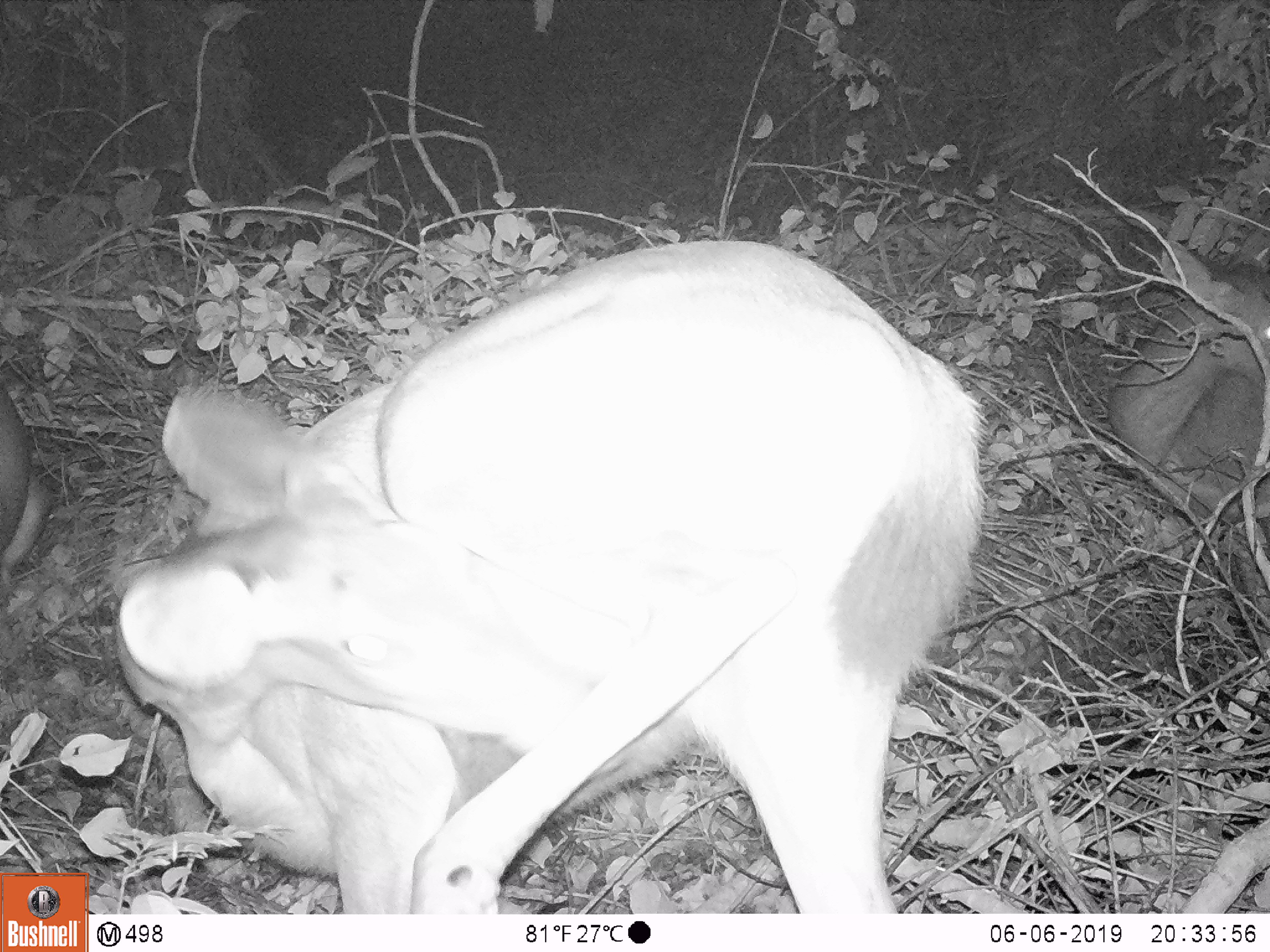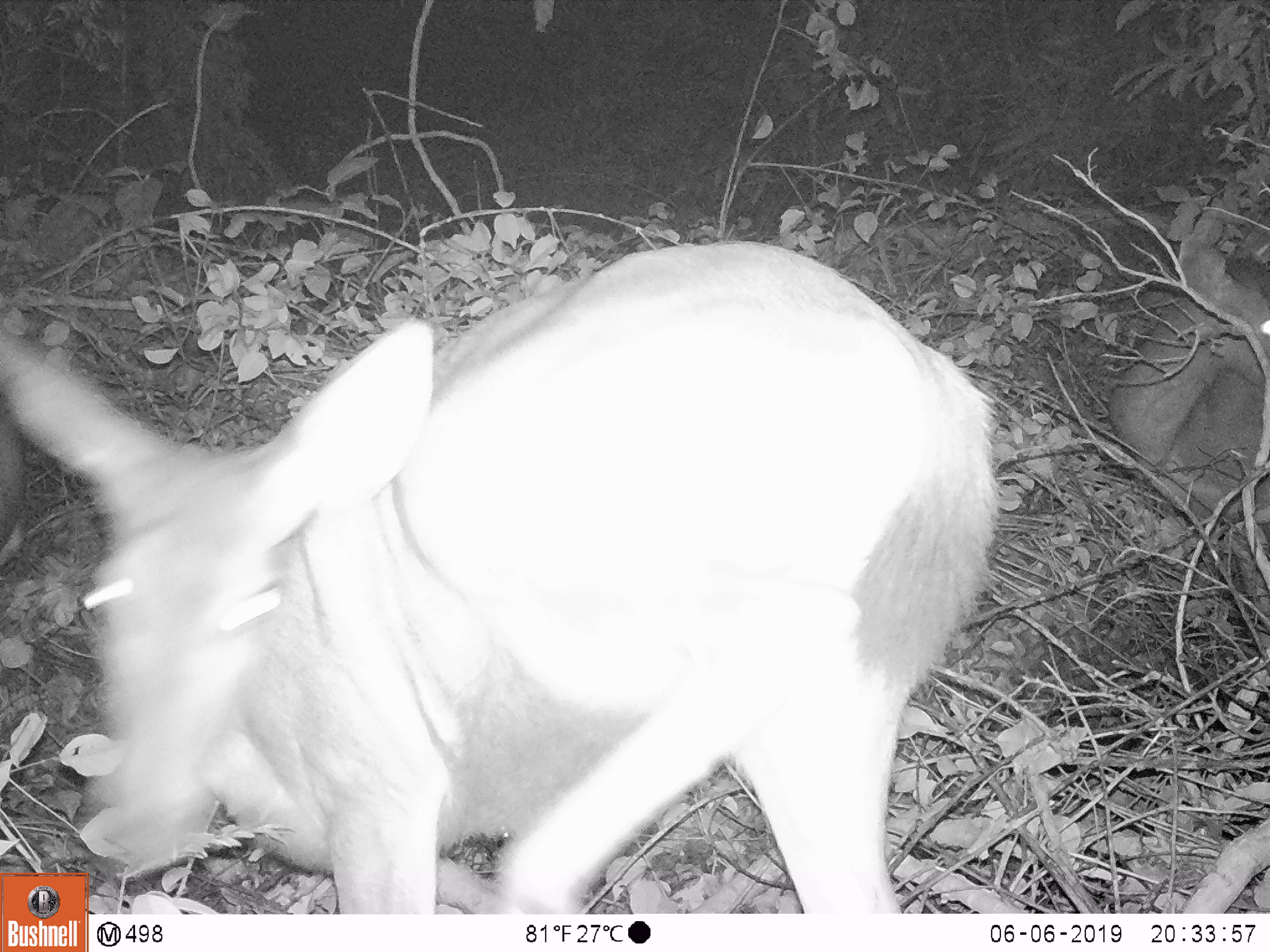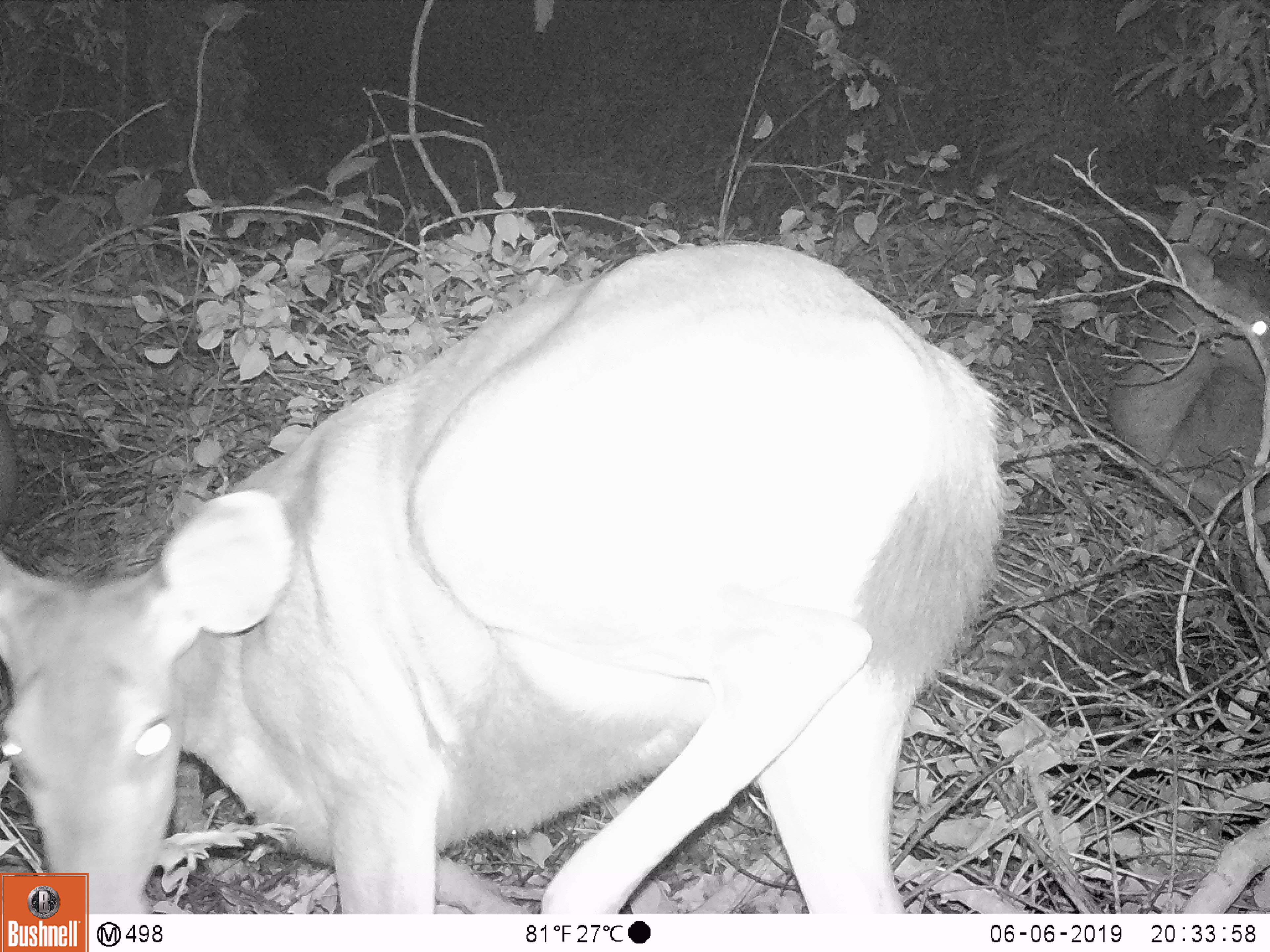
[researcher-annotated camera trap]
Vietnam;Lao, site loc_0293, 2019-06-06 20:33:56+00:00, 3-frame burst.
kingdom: Animalia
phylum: Chordata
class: Mammalia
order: Artiodactyla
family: Cervidae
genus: Rusa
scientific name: Rusa unicolor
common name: sambar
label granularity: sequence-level